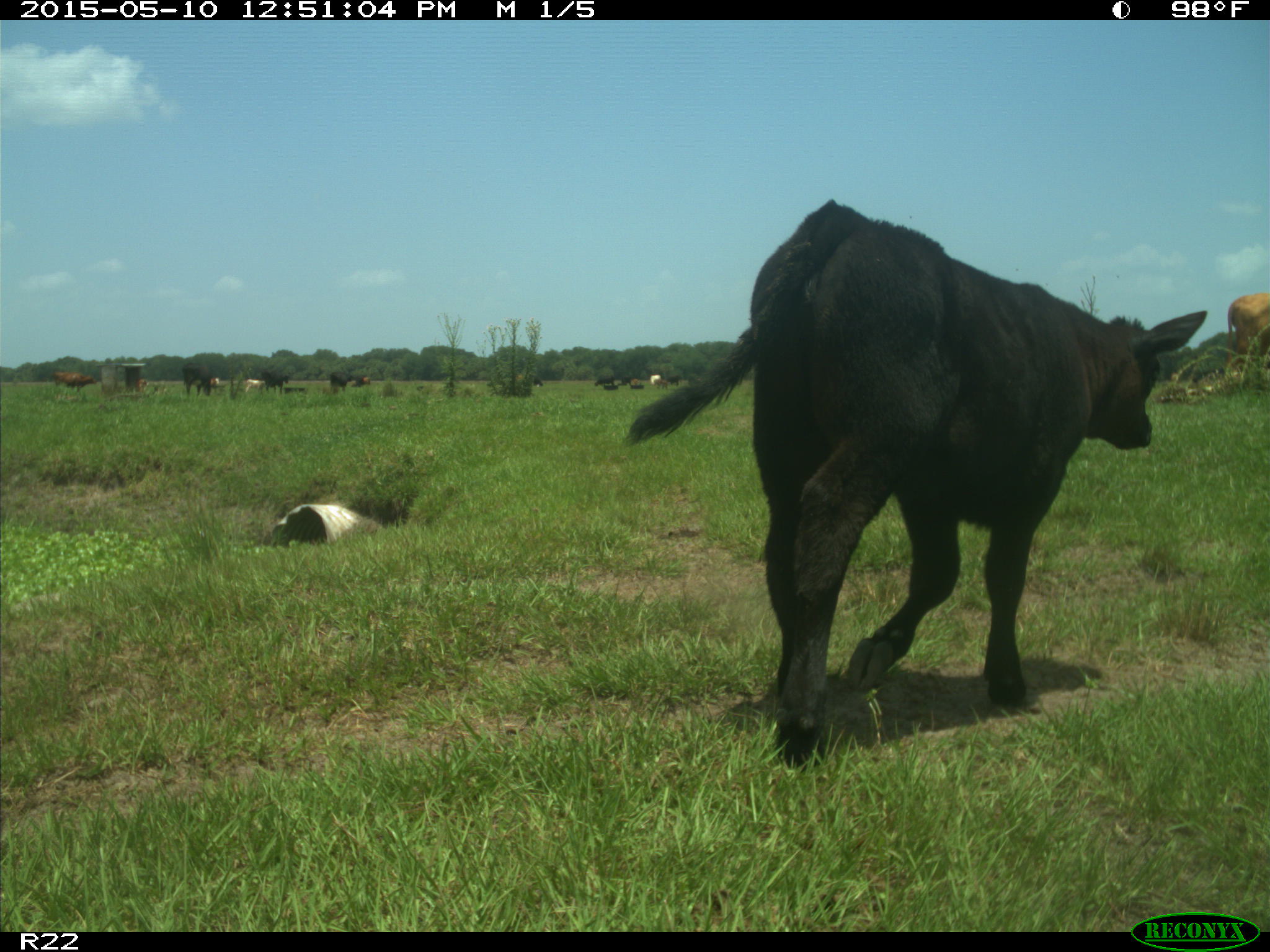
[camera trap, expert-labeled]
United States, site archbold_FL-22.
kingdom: Animalia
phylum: Chordata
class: Mammalia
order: Artiodactyla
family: Bovidae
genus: Bos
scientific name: Bos taurus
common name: domestic cow